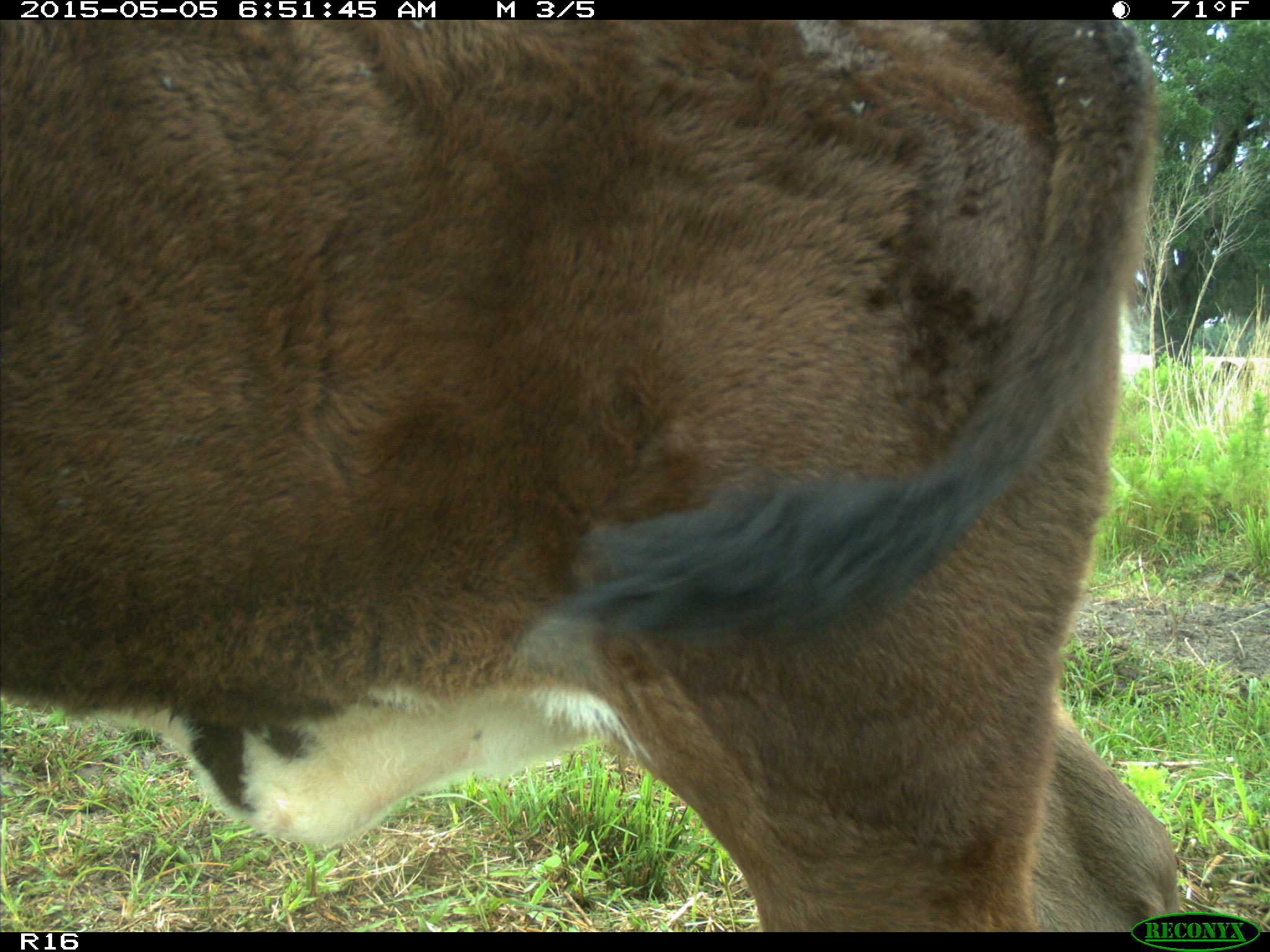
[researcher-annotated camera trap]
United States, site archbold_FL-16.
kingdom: Animalia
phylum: Chordata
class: Mammalia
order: Artiodactyla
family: Bovidae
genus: Bos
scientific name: Bos taurus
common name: domestic cow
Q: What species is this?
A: Bos taurus (domestic cow).